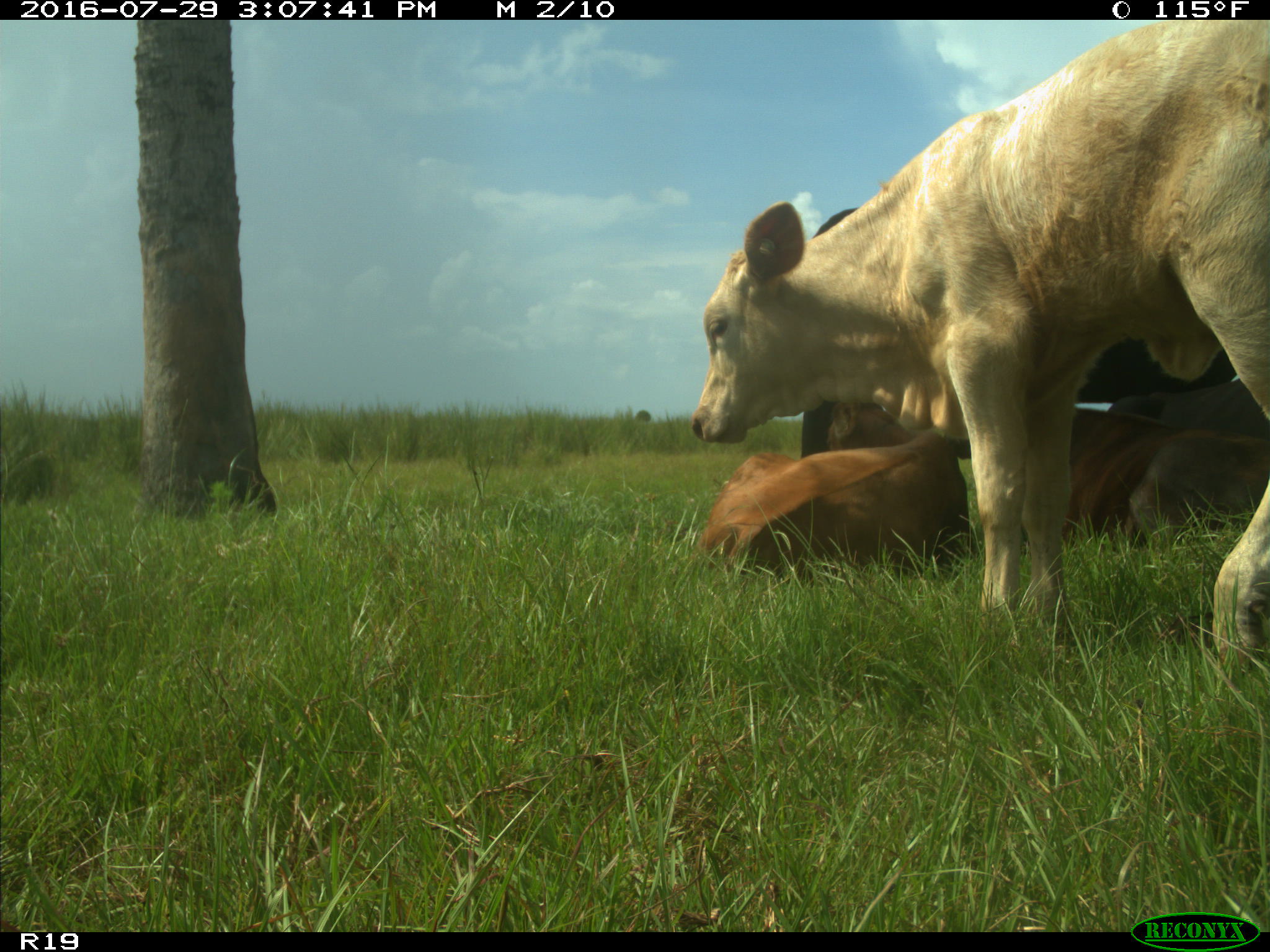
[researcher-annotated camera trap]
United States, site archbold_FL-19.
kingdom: Animalia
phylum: Chordata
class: Mammalia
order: Artiodactyla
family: Bovidae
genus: Bos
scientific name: Bos taurus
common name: domestic cow